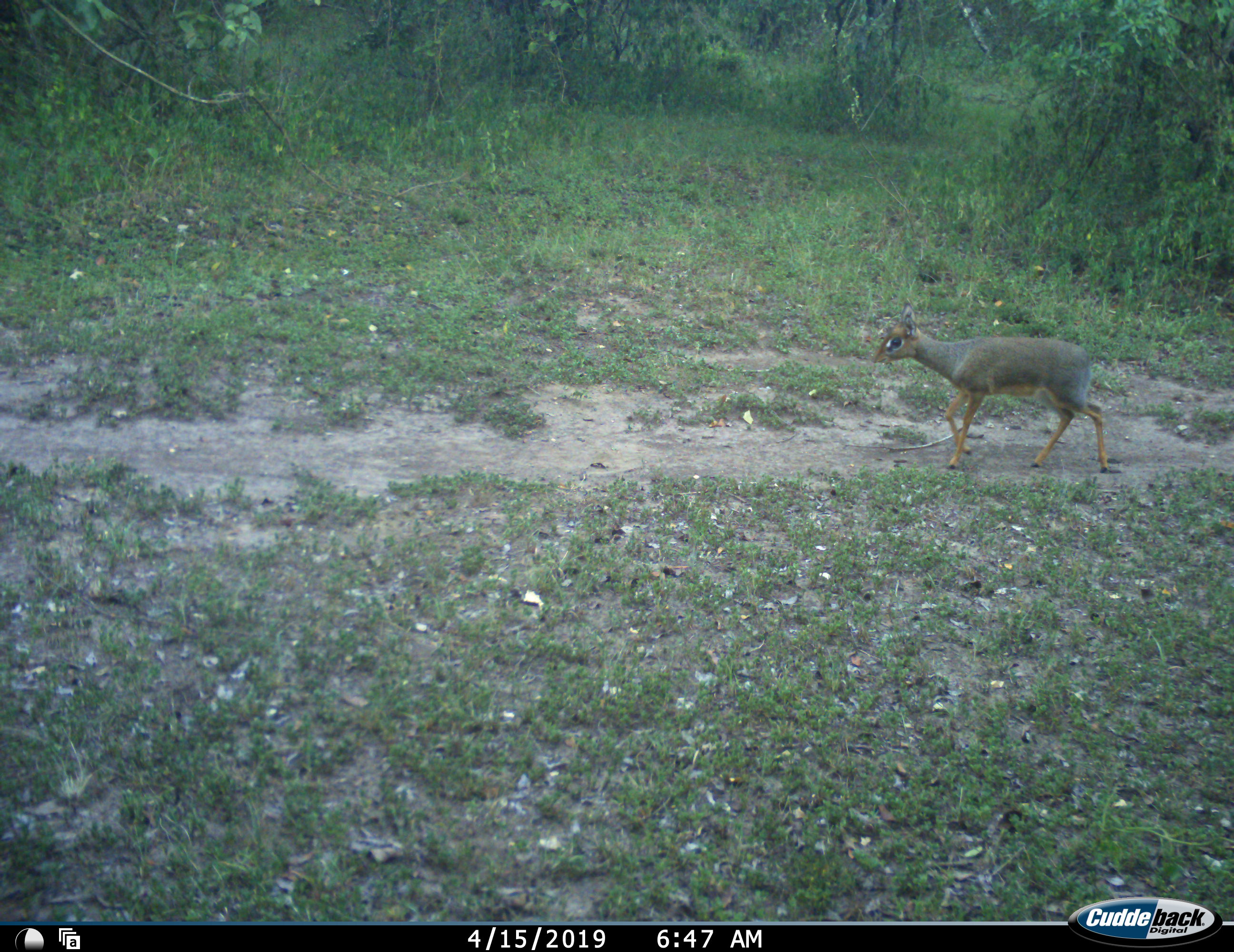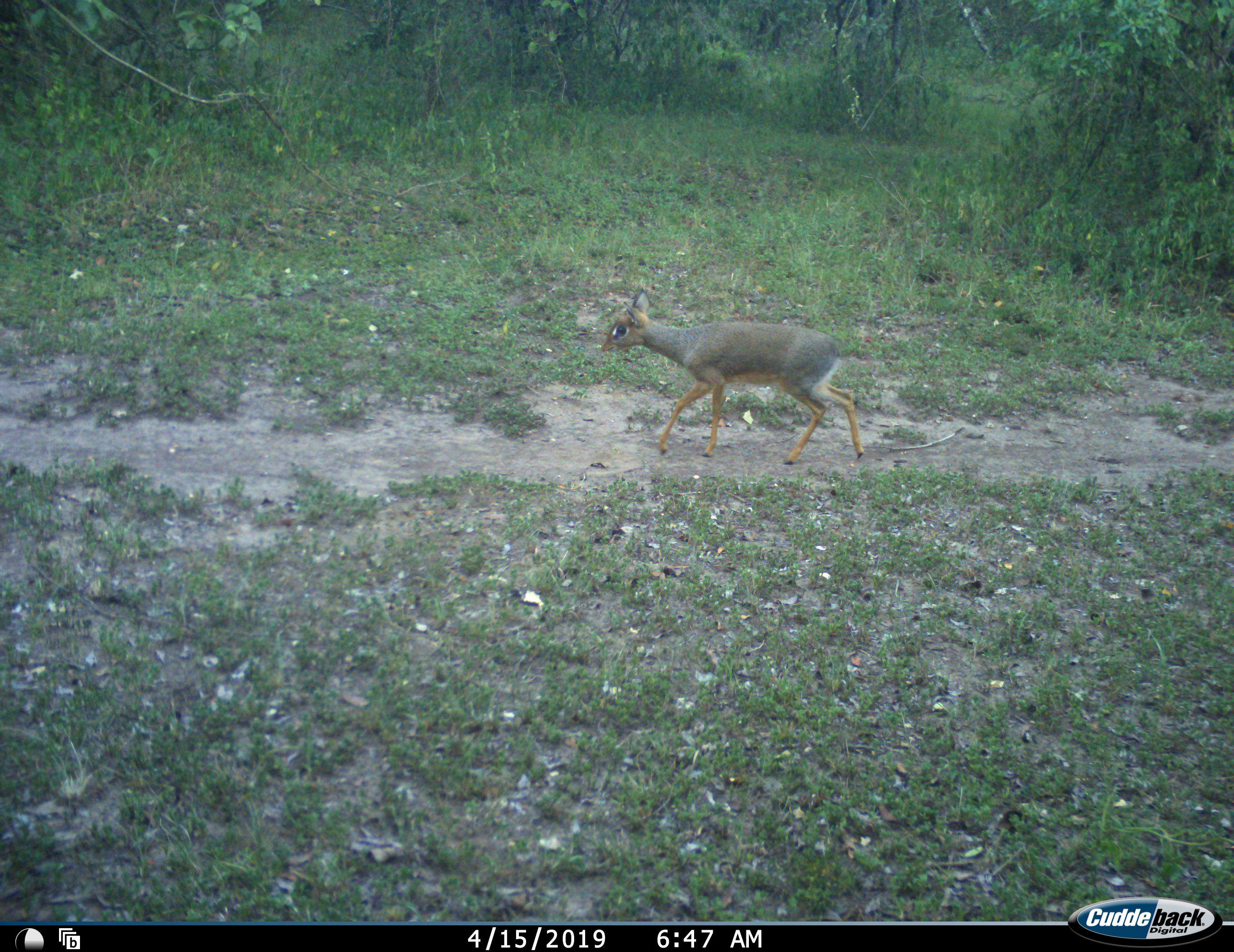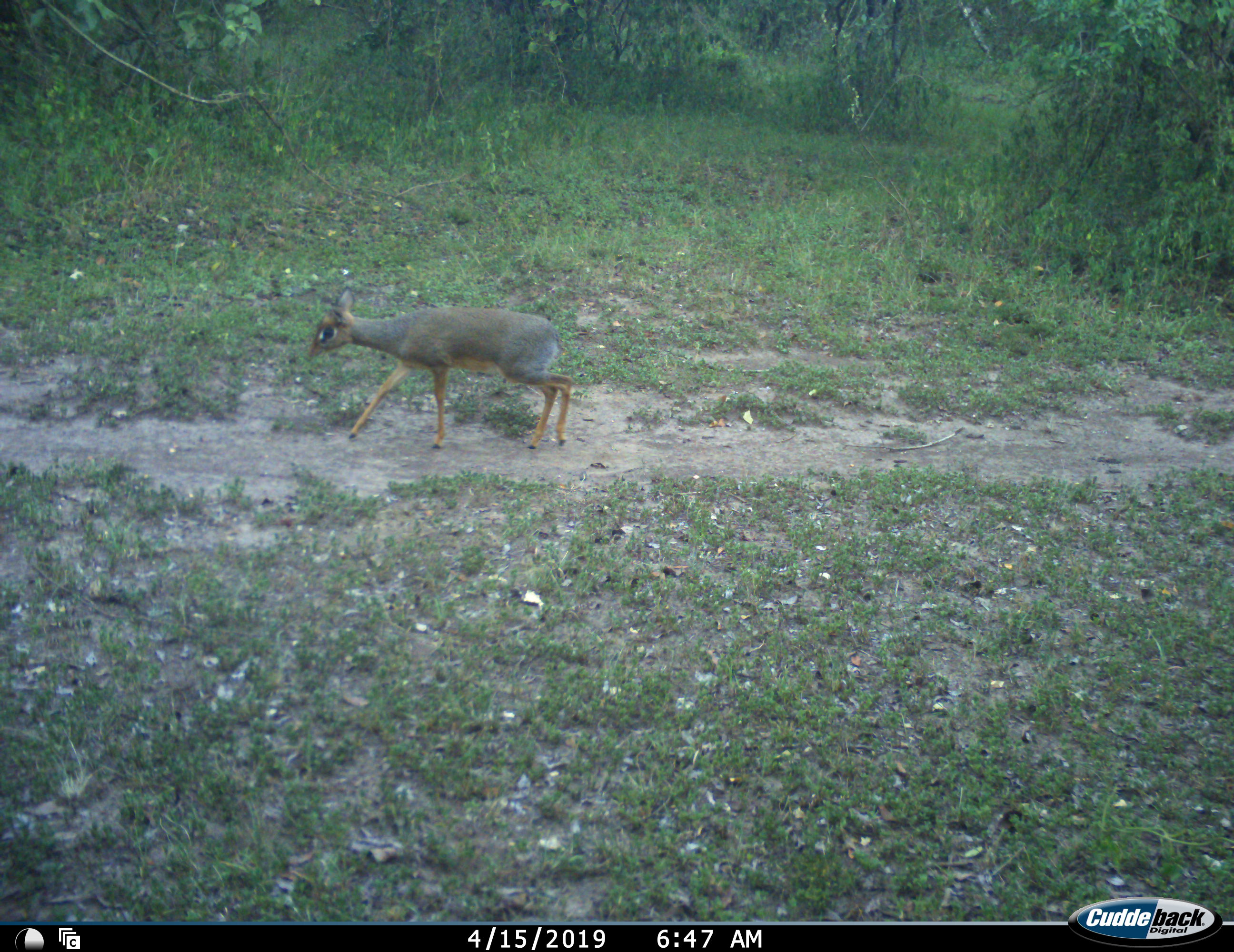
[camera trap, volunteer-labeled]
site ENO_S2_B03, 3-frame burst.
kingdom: Animalia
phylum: Chordata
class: Mammalia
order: Artiodactyla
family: Bovidae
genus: Madoqua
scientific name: Madoqua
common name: dik-dik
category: dikdik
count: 1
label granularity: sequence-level